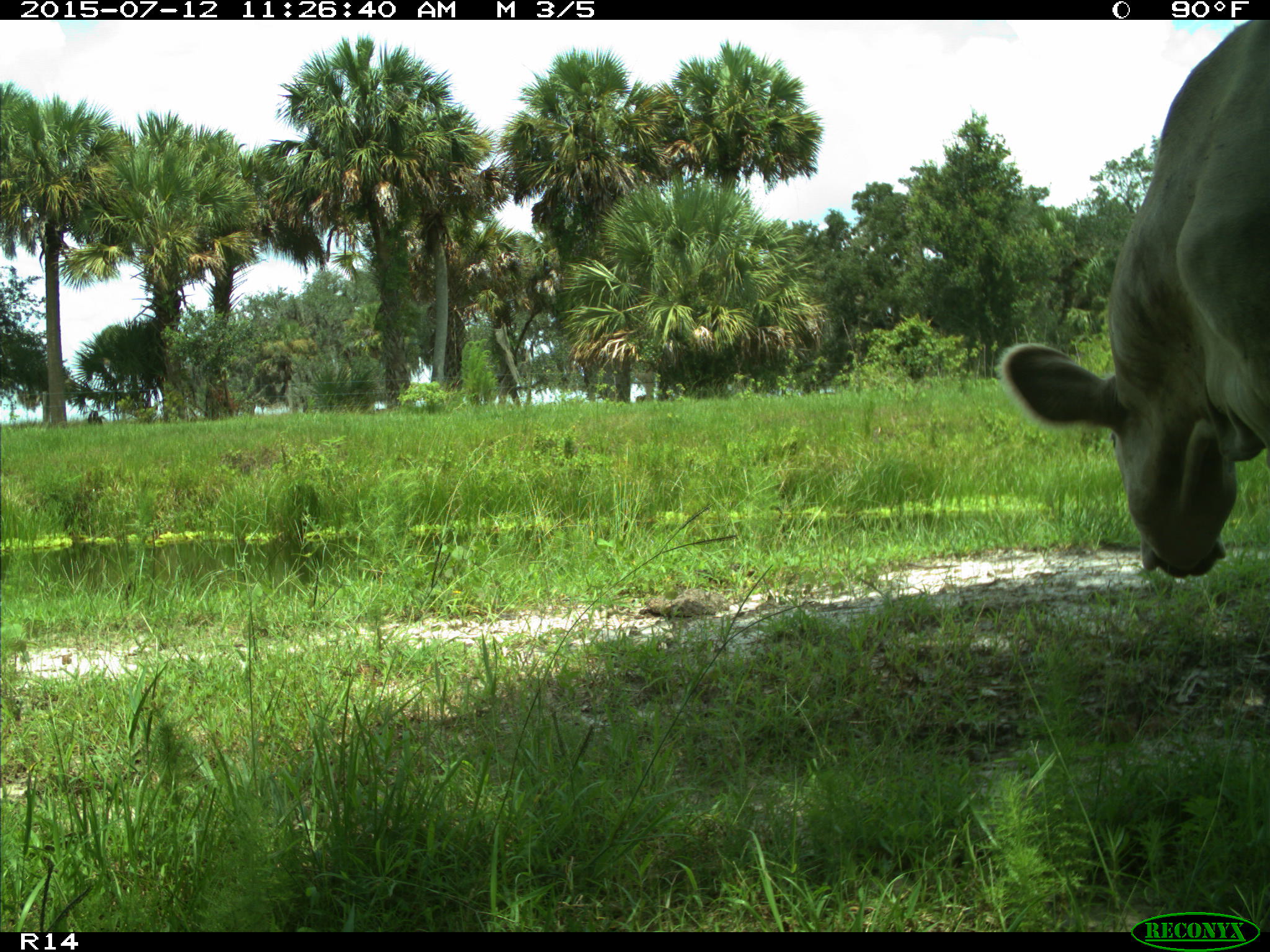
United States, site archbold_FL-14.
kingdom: Animalia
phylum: Chordata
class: Mammalia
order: Artiodactyla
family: Bovidae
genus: Bos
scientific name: Bos taurus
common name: domestic cow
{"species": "Bos taurus (domestic cow)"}